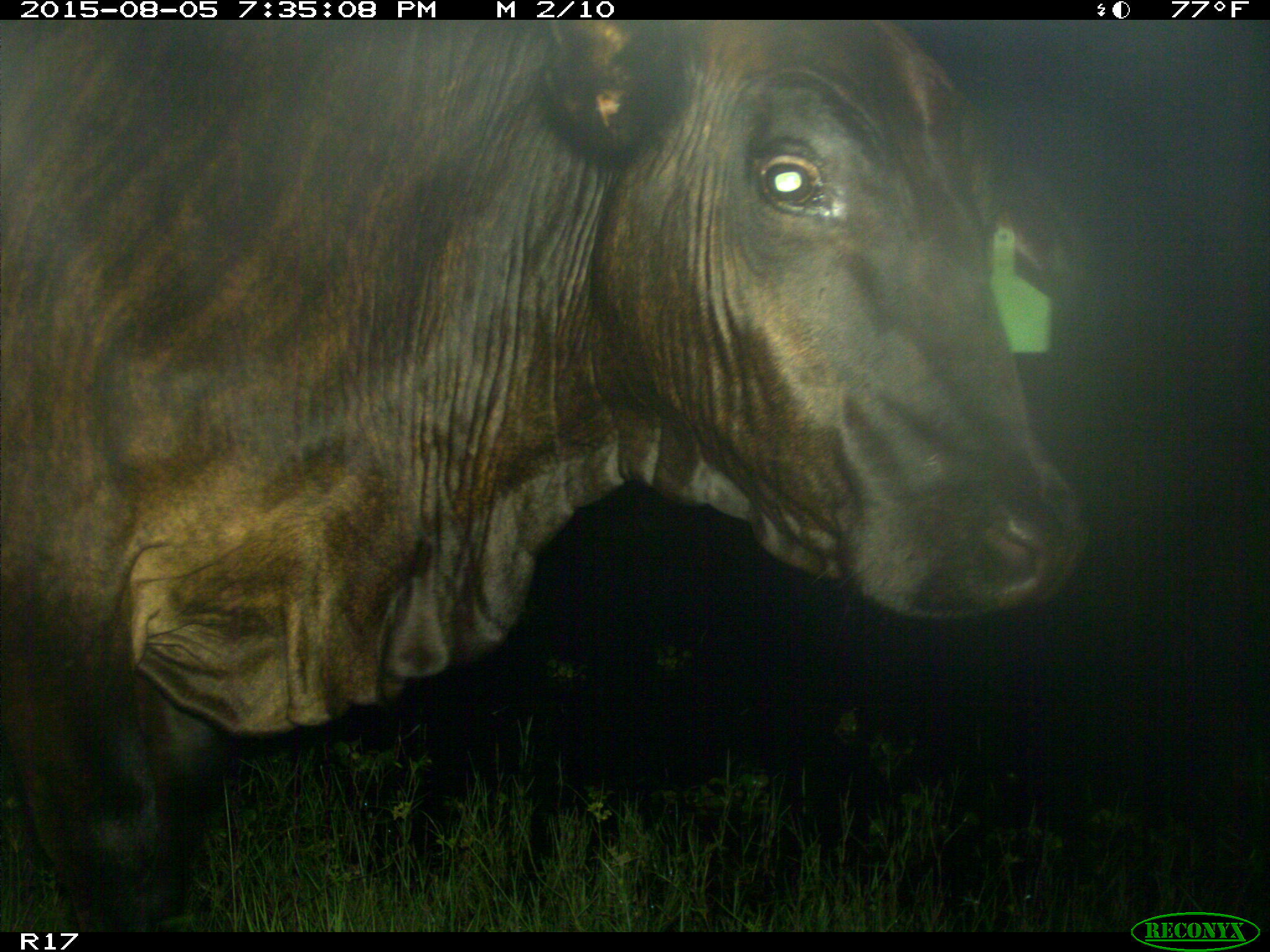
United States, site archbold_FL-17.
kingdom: Animalia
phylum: Chordata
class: Mammalia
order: Artiodactyla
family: Bovidae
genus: Bos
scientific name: Bos taurus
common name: domestic cow